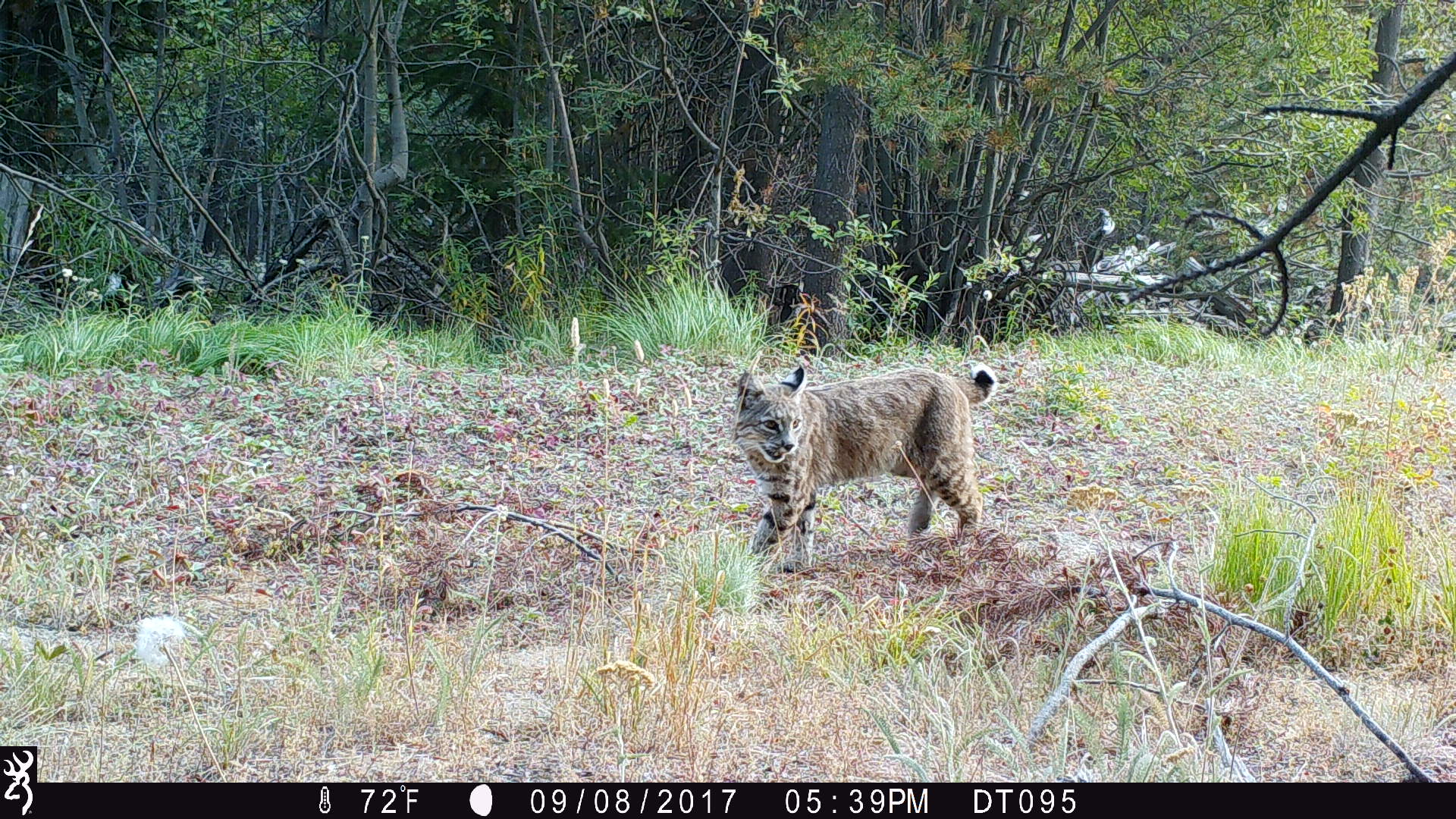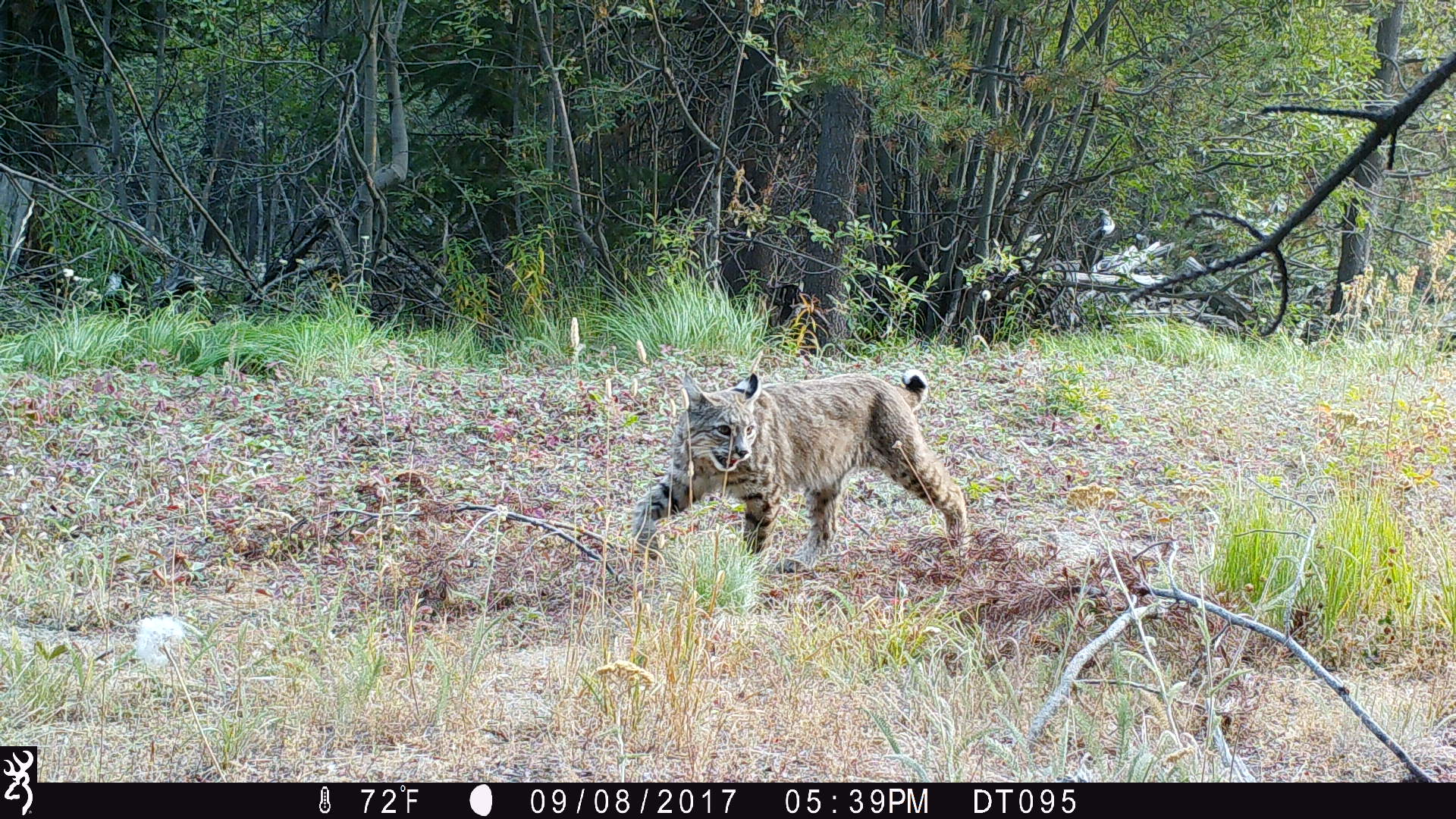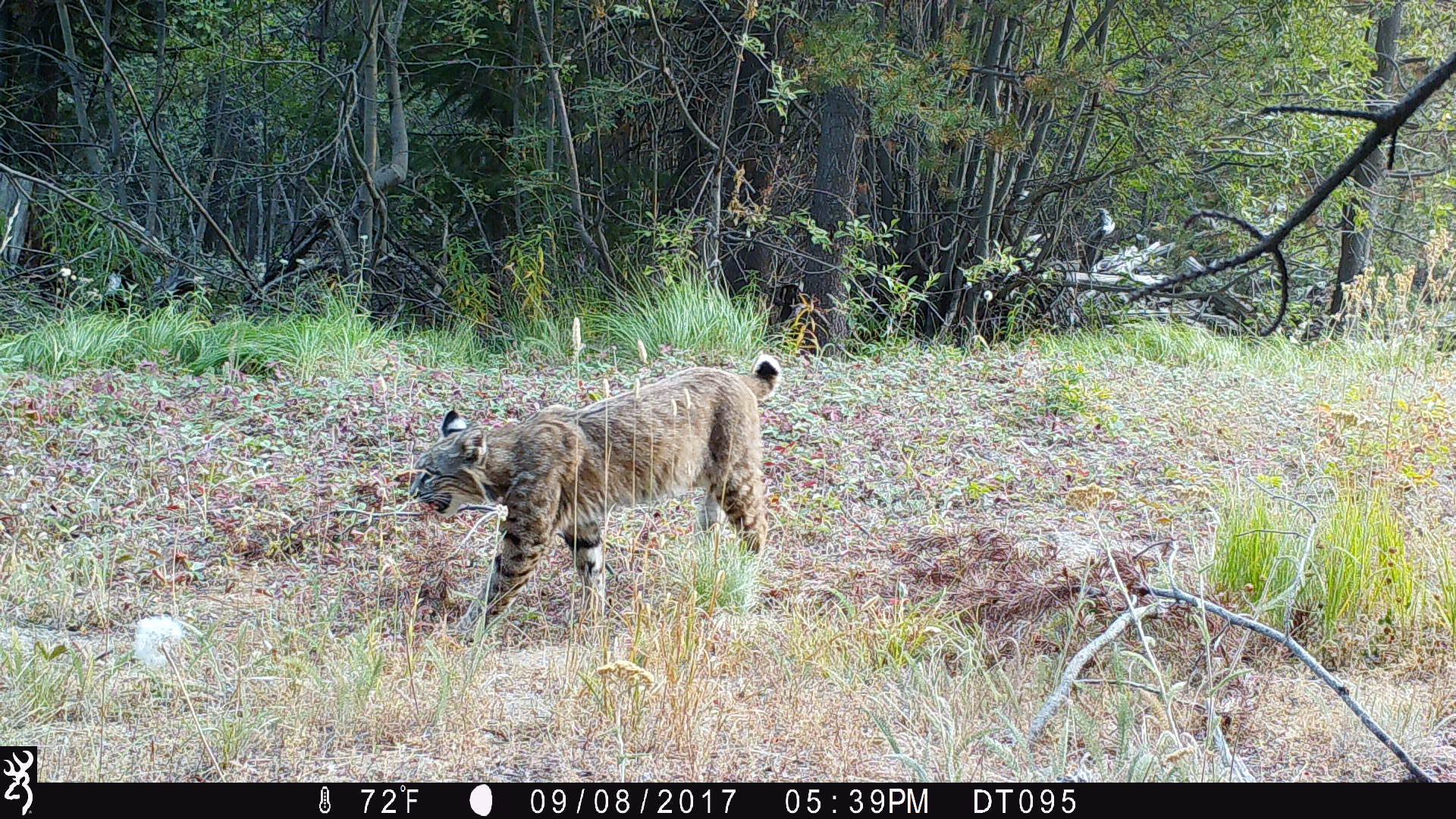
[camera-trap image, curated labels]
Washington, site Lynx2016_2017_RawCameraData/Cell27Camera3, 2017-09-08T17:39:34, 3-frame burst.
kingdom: Animalia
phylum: Chordata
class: Mammalia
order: Carnivora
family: Felidae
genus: Lynx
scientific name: Lynx rufus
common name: bobcat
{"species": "Lynx rufus (bobcat)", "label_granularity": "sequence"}